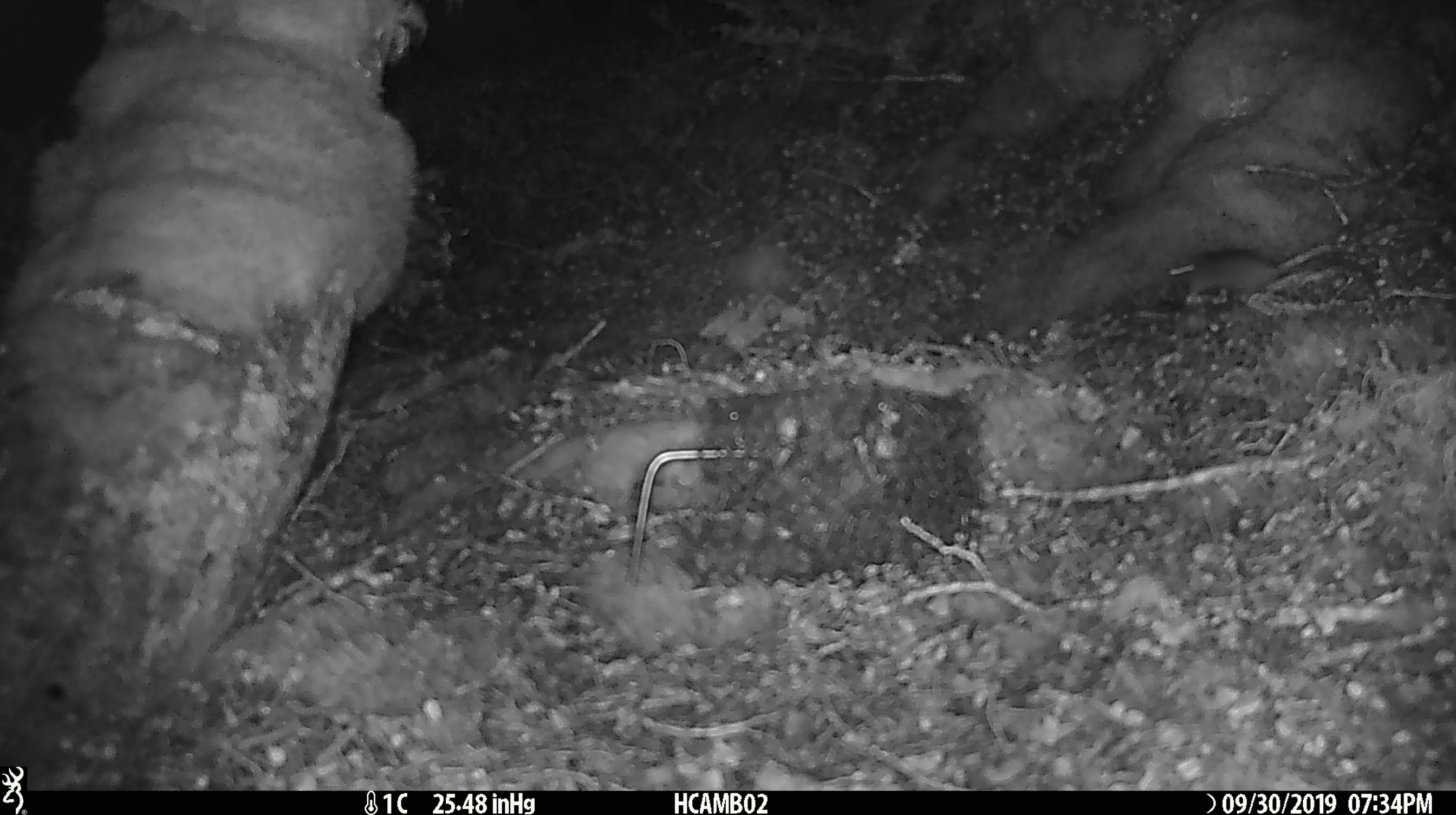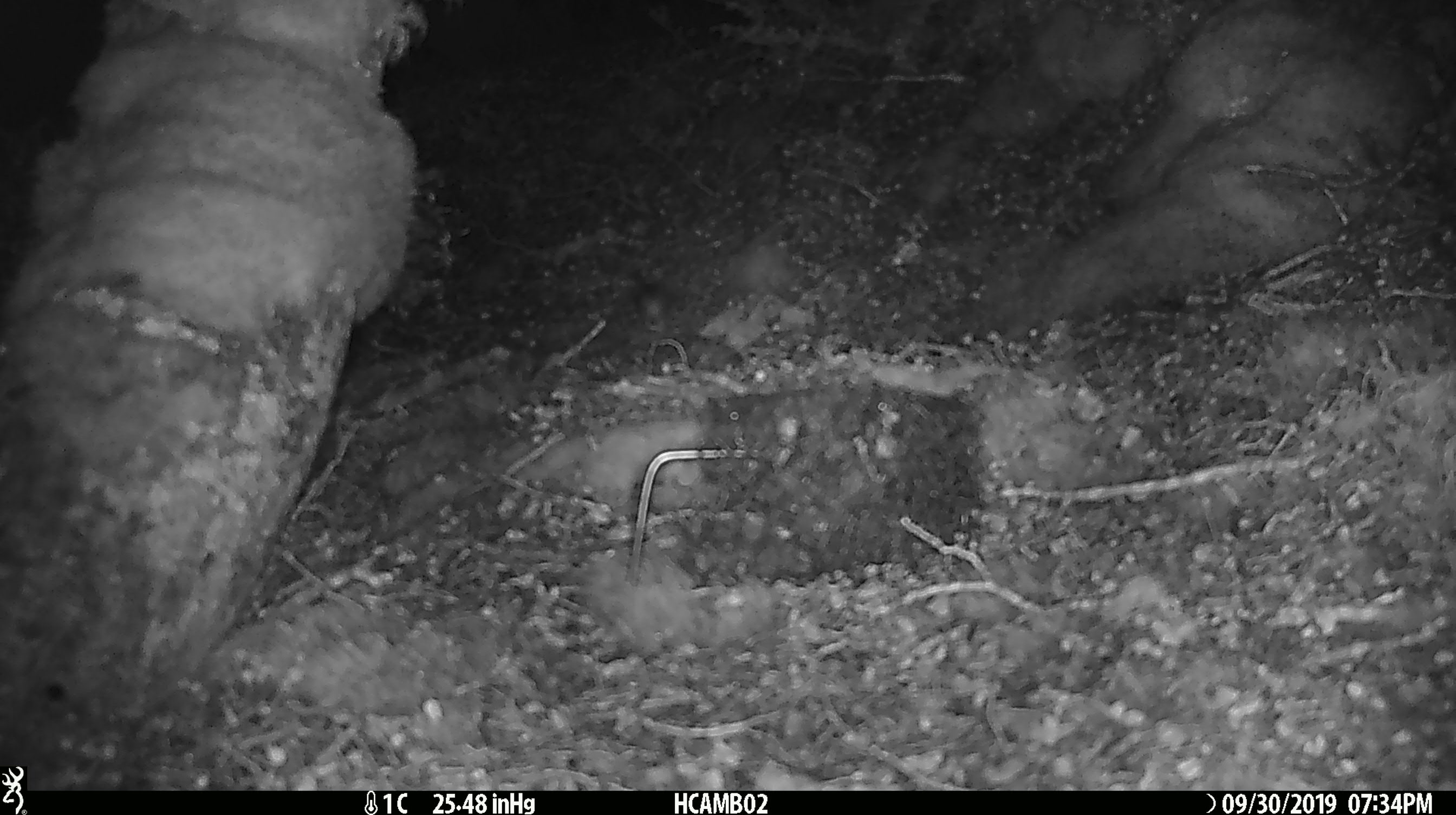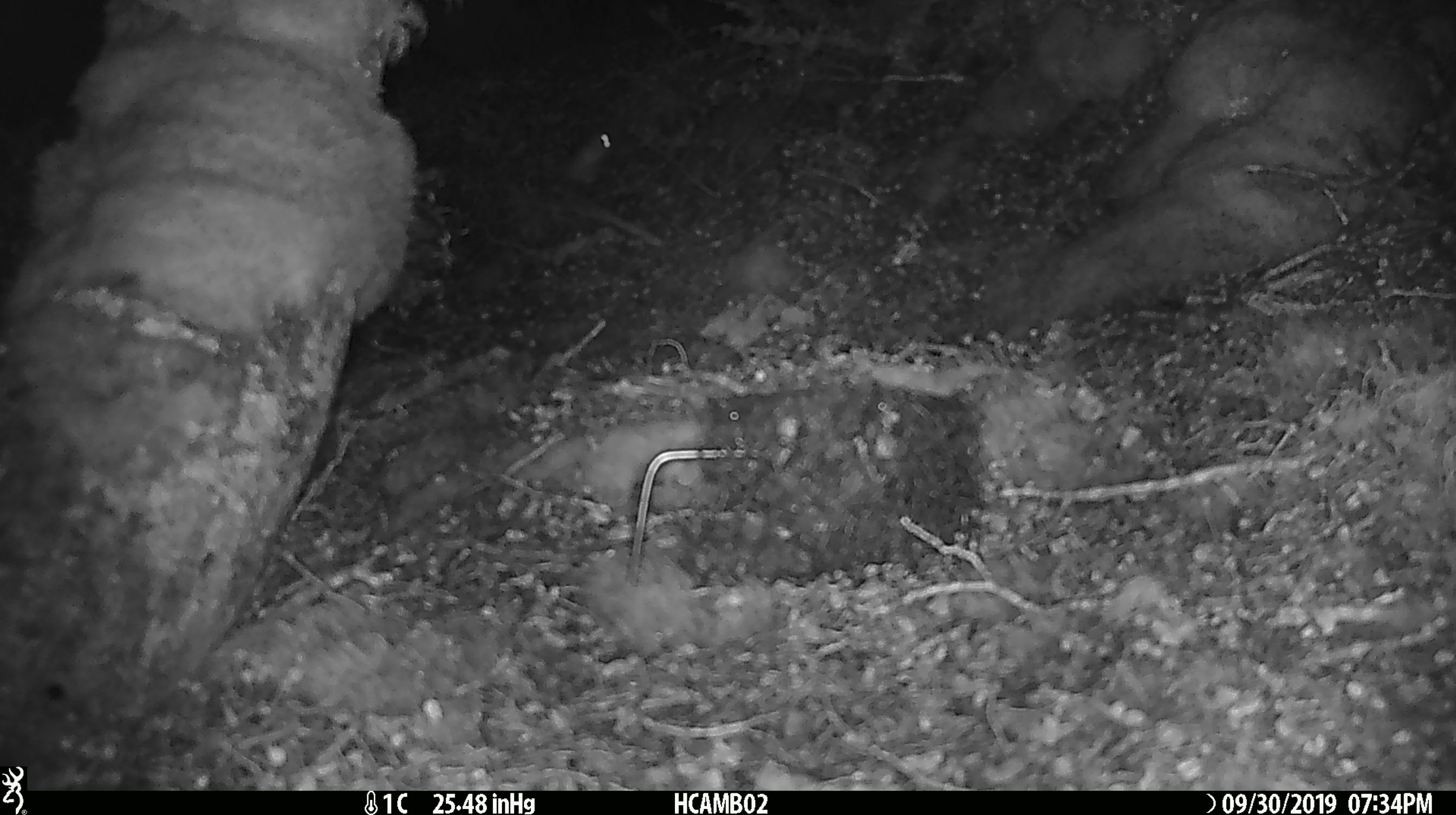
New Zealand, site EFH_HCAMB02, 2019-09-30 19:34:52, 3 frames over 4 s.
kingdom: Animalia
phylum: Chordata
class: Mammalia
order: Rodentia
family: Muridae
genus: Mus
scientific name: Mus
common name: mouse